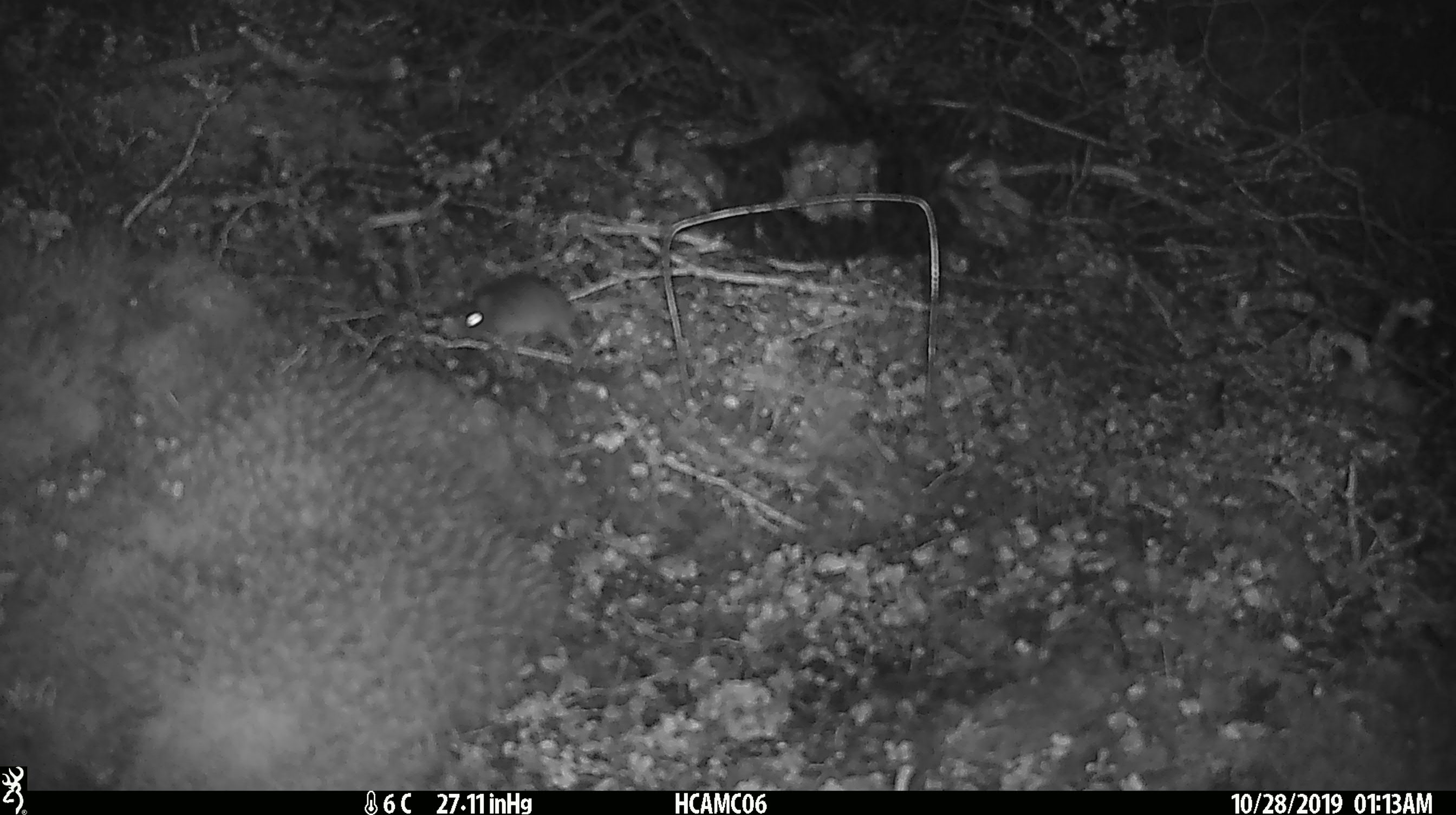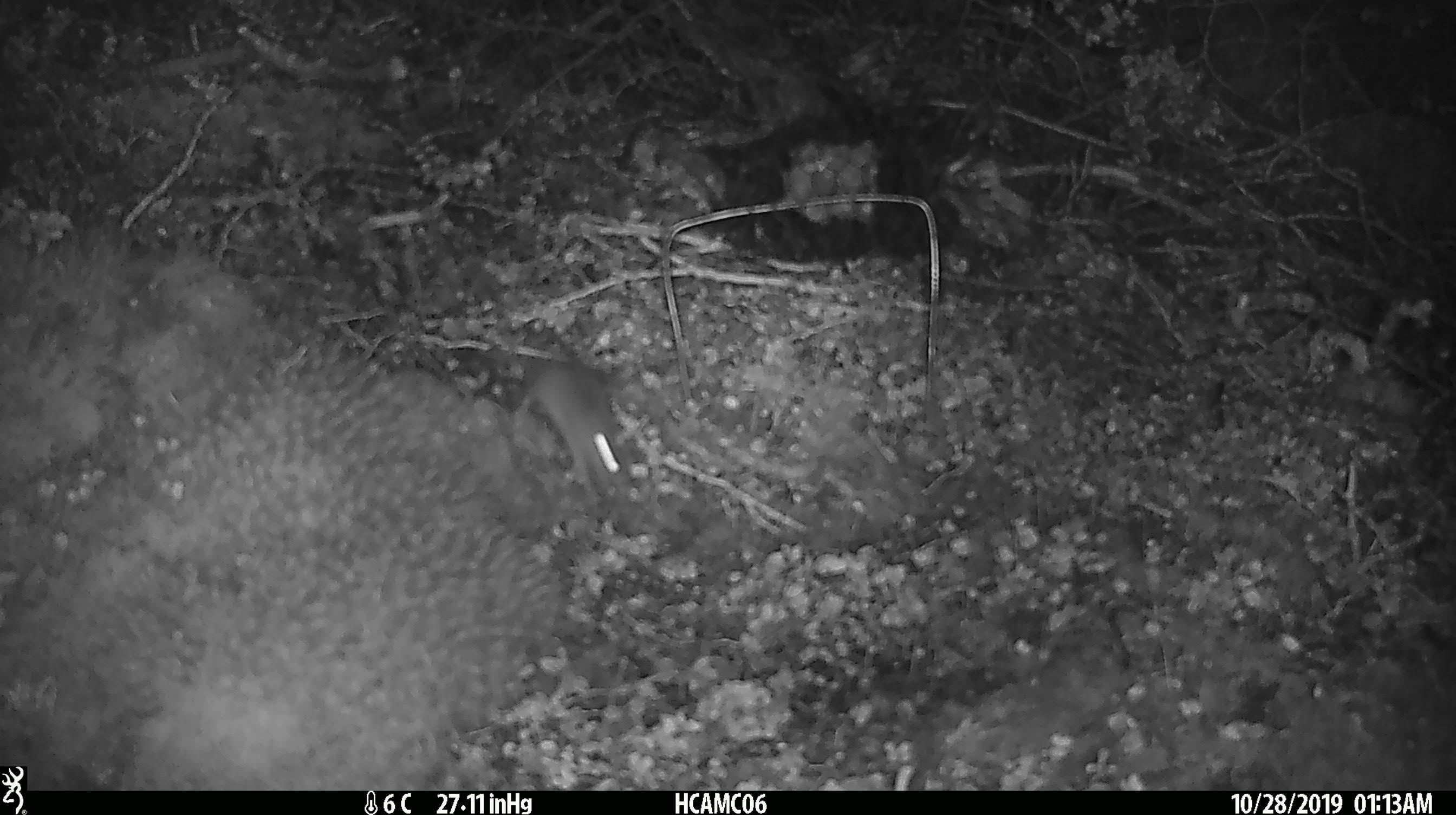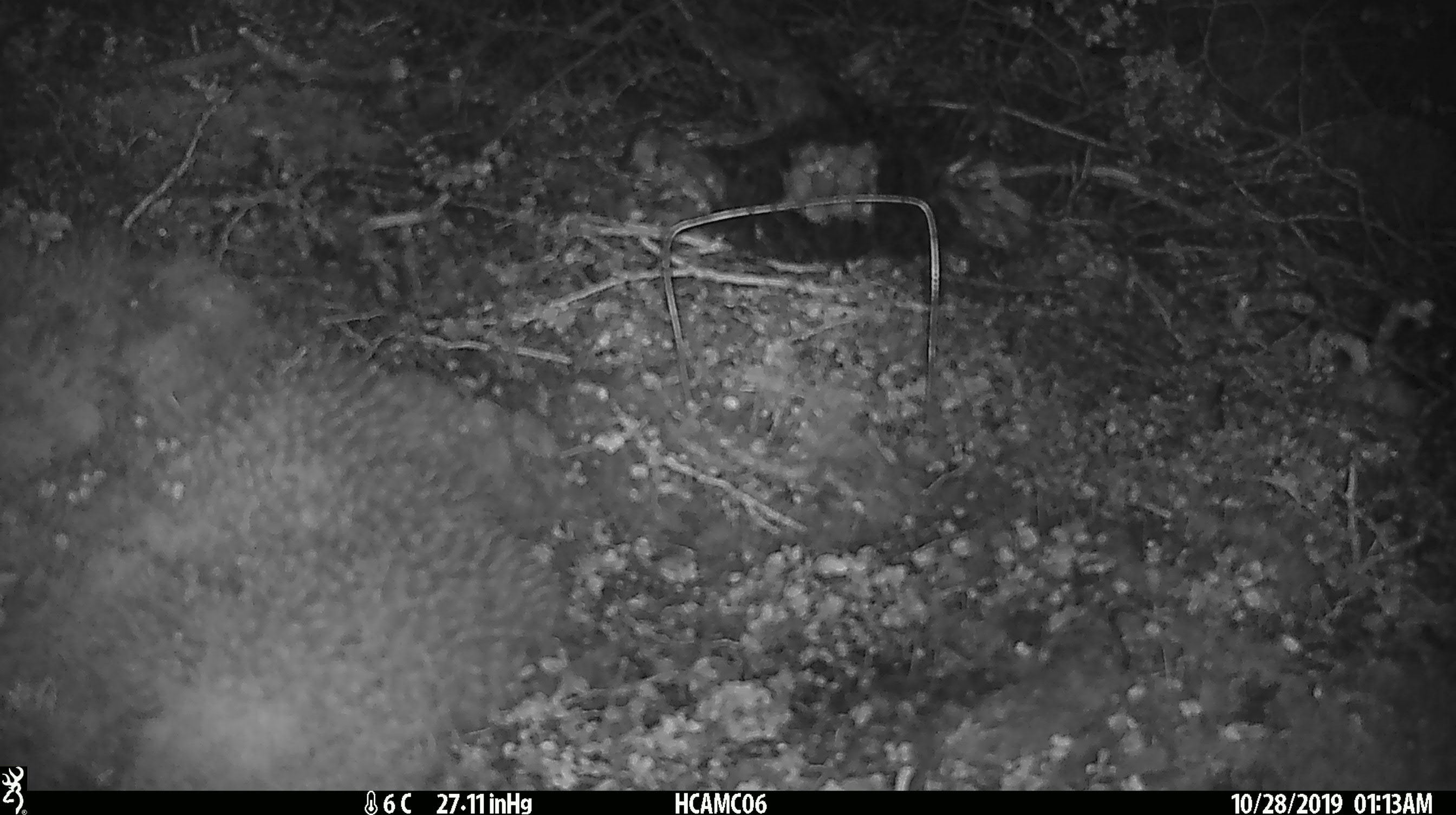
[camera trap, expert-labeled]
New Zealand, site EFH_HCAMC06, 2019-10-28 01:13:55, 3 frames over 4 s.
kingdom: Animalia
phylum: Chordata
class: Mammalia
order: Rodentia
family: Muridae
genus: Mus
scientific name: Mus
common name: mouse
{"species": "mouse (Mus)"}